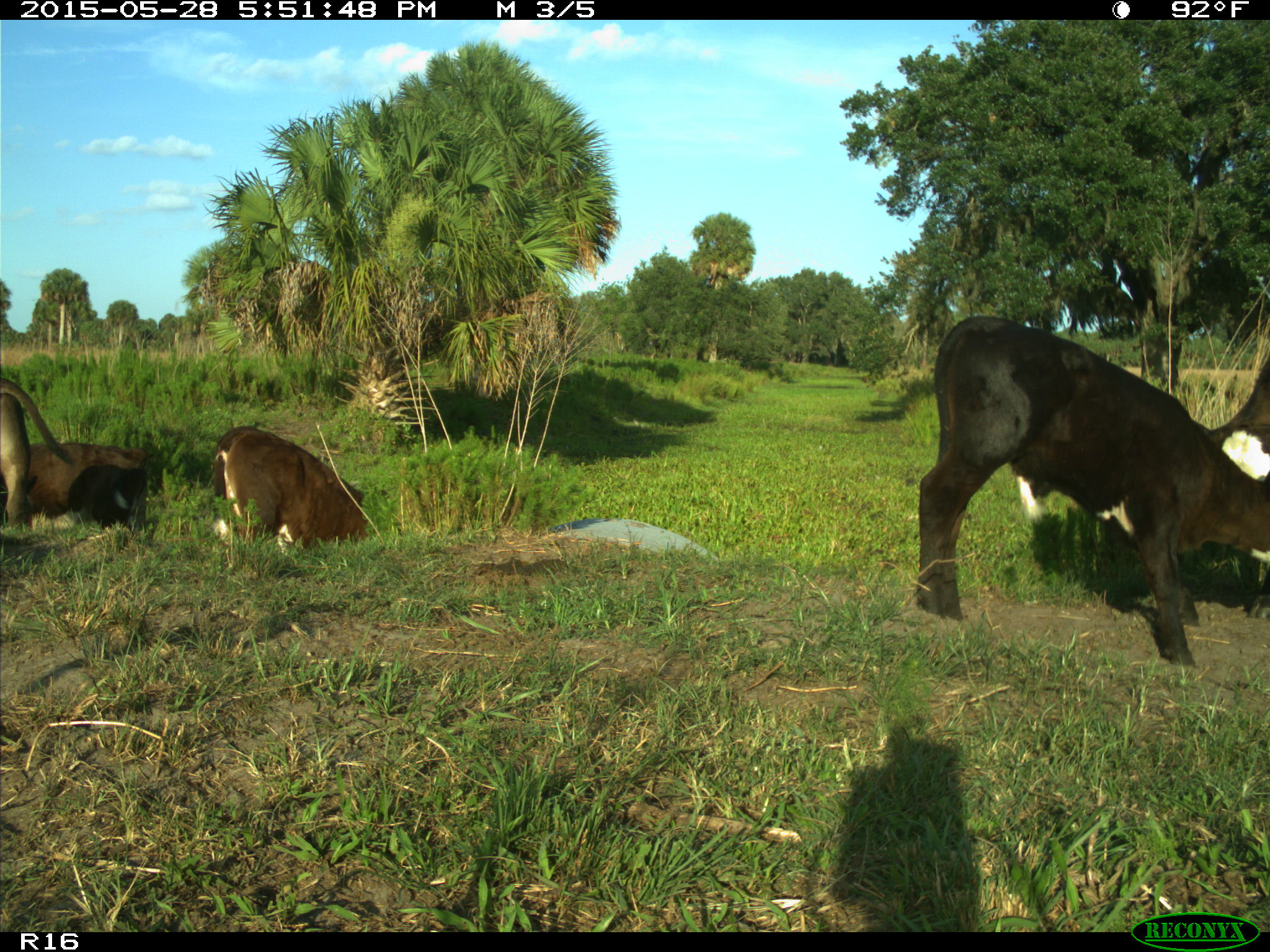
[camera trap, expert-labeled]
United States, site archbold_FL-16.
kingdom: Animalia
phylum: Chordata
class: Mammalia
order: Artiodactyla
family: Bovidae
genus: Bos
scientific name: Bos taurus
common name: domestic cow